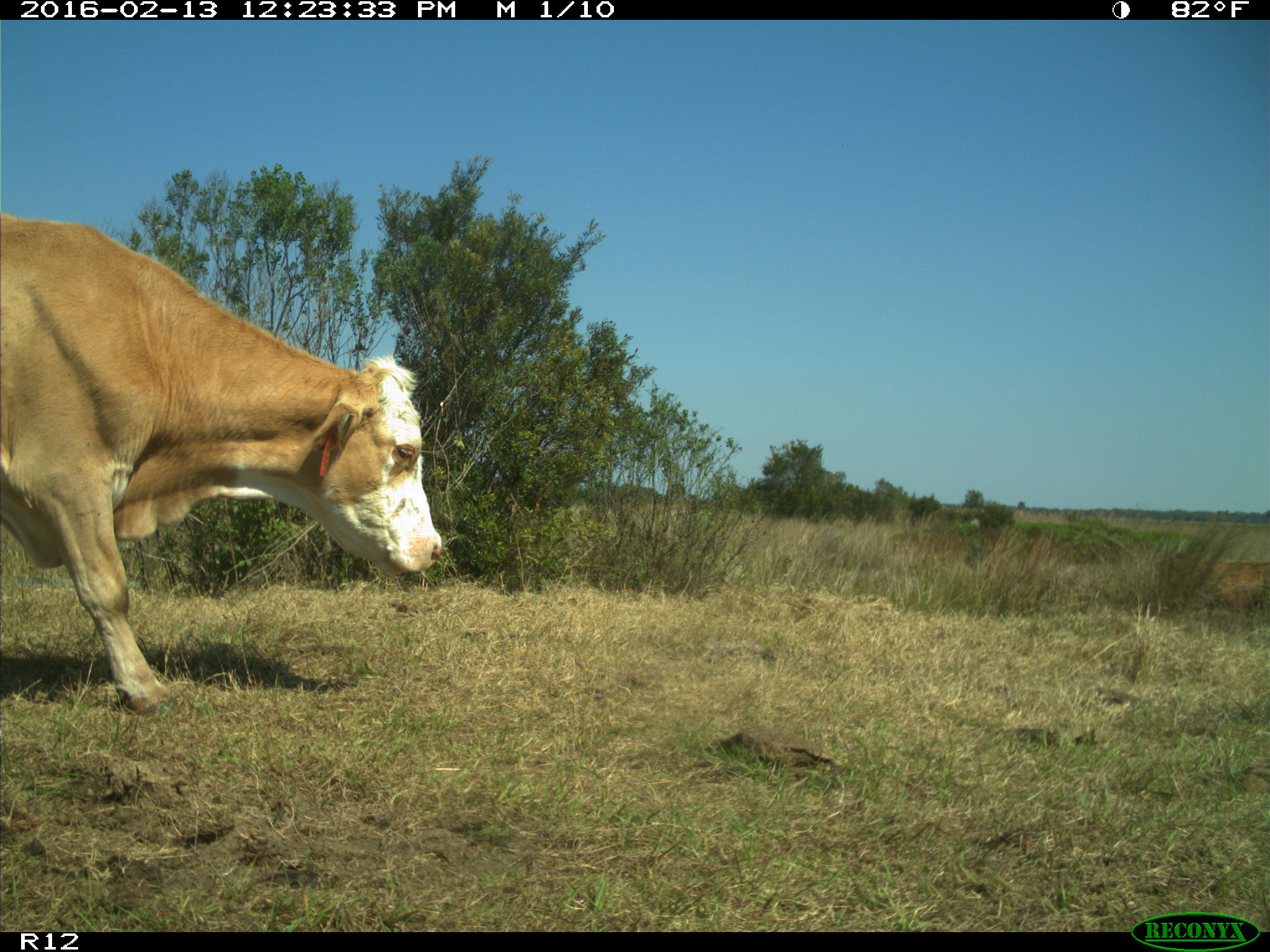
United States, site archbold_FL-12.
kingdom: Animalia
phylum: Chordata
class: Mammalia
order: Artiodactyla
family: Bovidae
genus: Bos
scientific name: Bos taurus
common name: domestic cow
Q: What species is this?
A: Bos taurus (domestic cow).